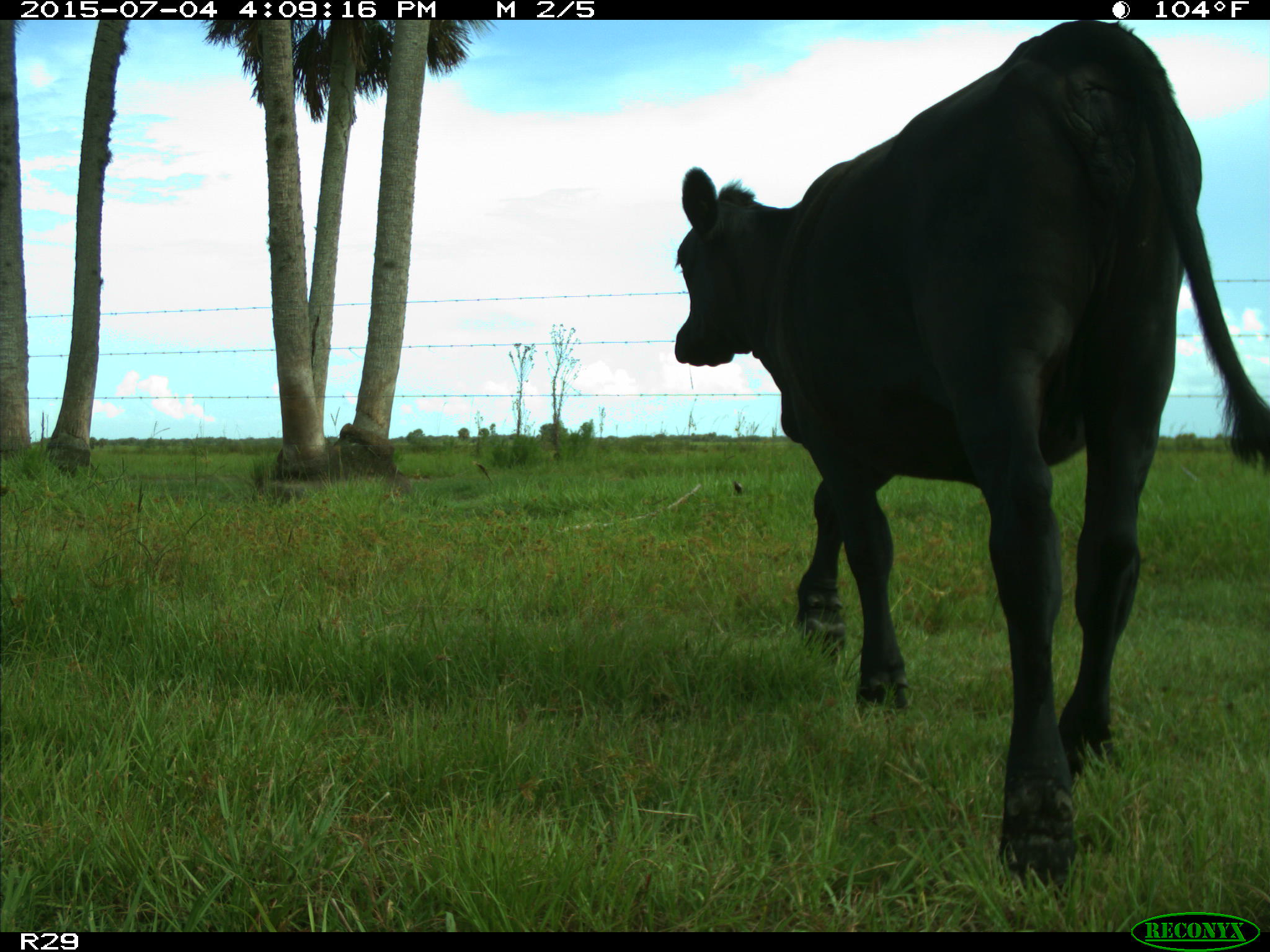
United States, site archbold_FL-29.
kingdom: Animalia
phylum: Chordata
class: Mammalia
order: Artiodactyla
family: Bovidae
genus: Bos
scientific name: Bos taurus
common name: domestic cow